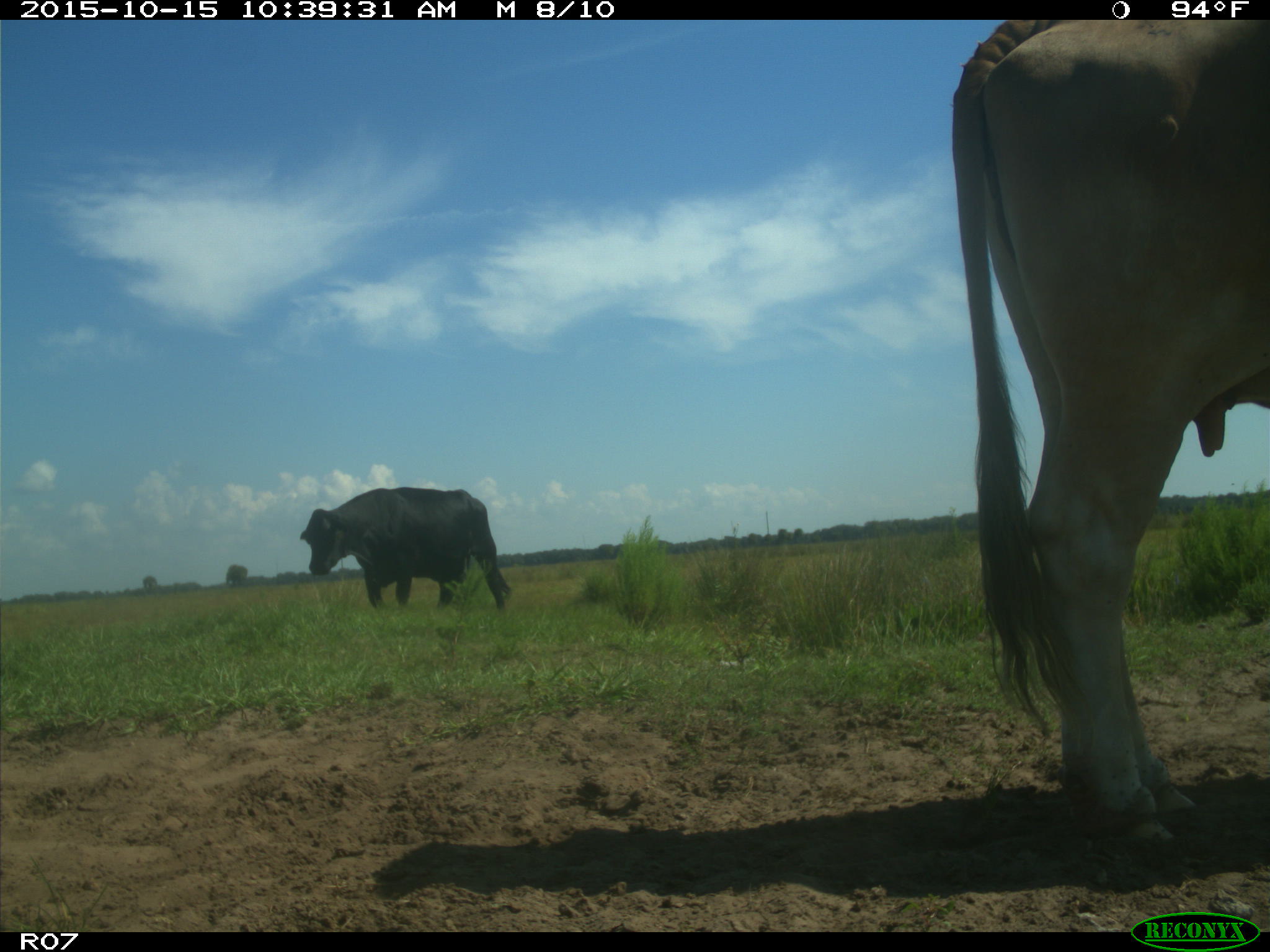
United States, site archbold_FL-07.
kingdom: Animalia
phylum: Chordata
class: Mammalia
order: Artiodactyla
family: Bovidae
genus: Bos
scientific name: Bos taurus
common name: domestic cow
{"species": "Bos taurus (domestic cow)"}